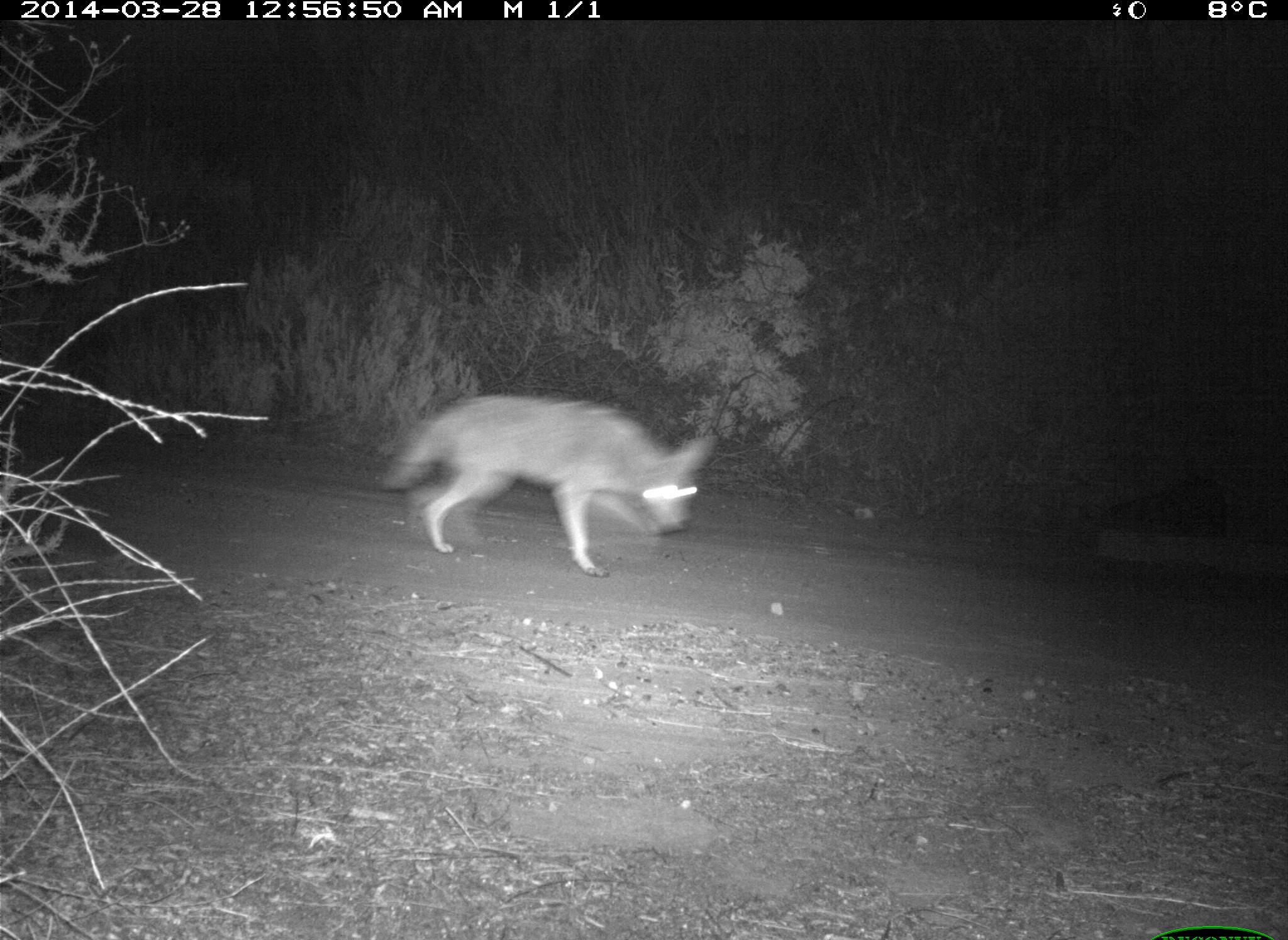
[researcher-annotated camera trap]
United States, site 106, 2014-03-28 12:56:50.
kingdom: Animalia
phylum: Chordata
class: Mammalia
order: Carnivora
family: Canidae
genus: Canis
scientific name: Canis latrans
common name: coyote